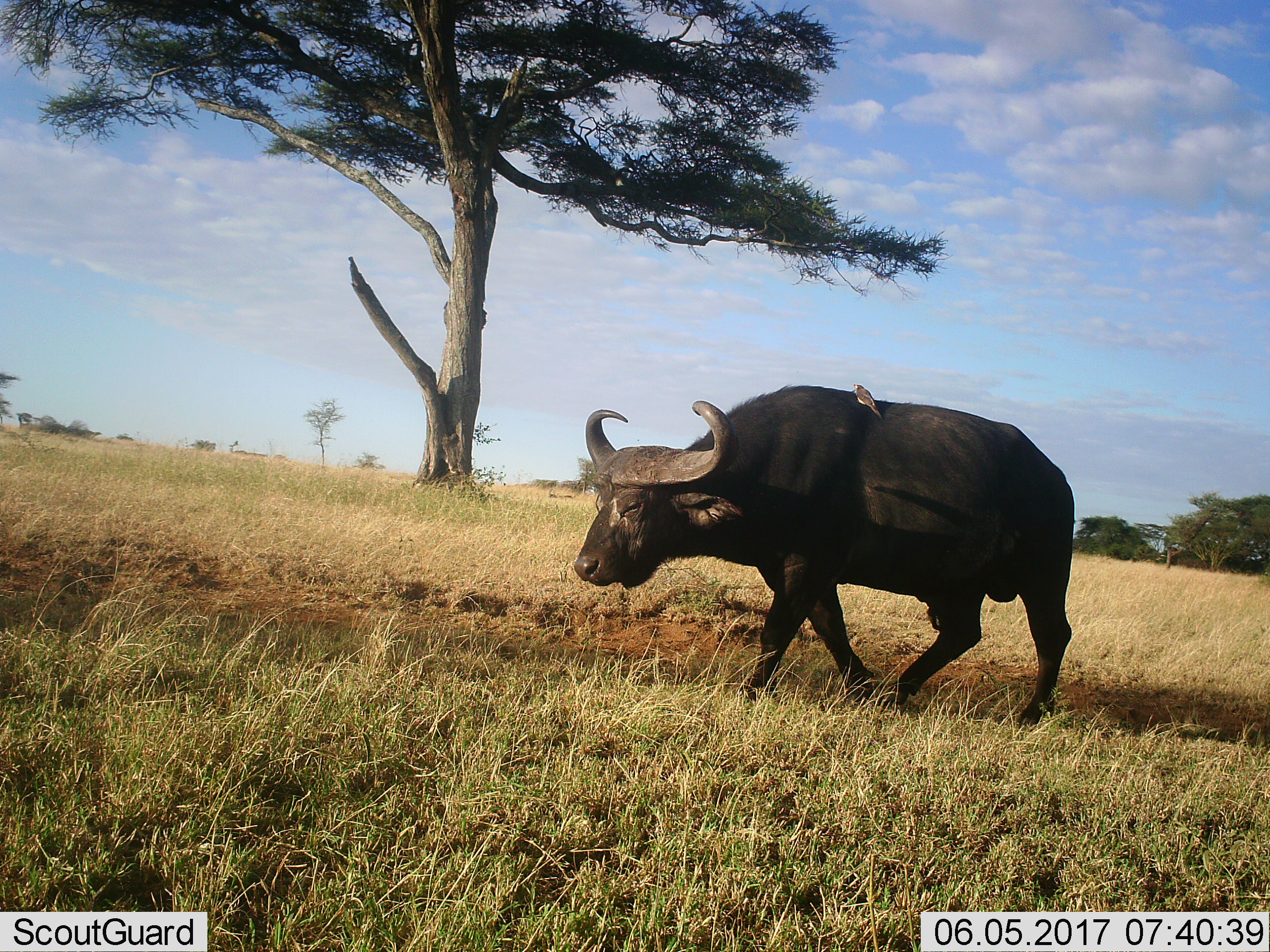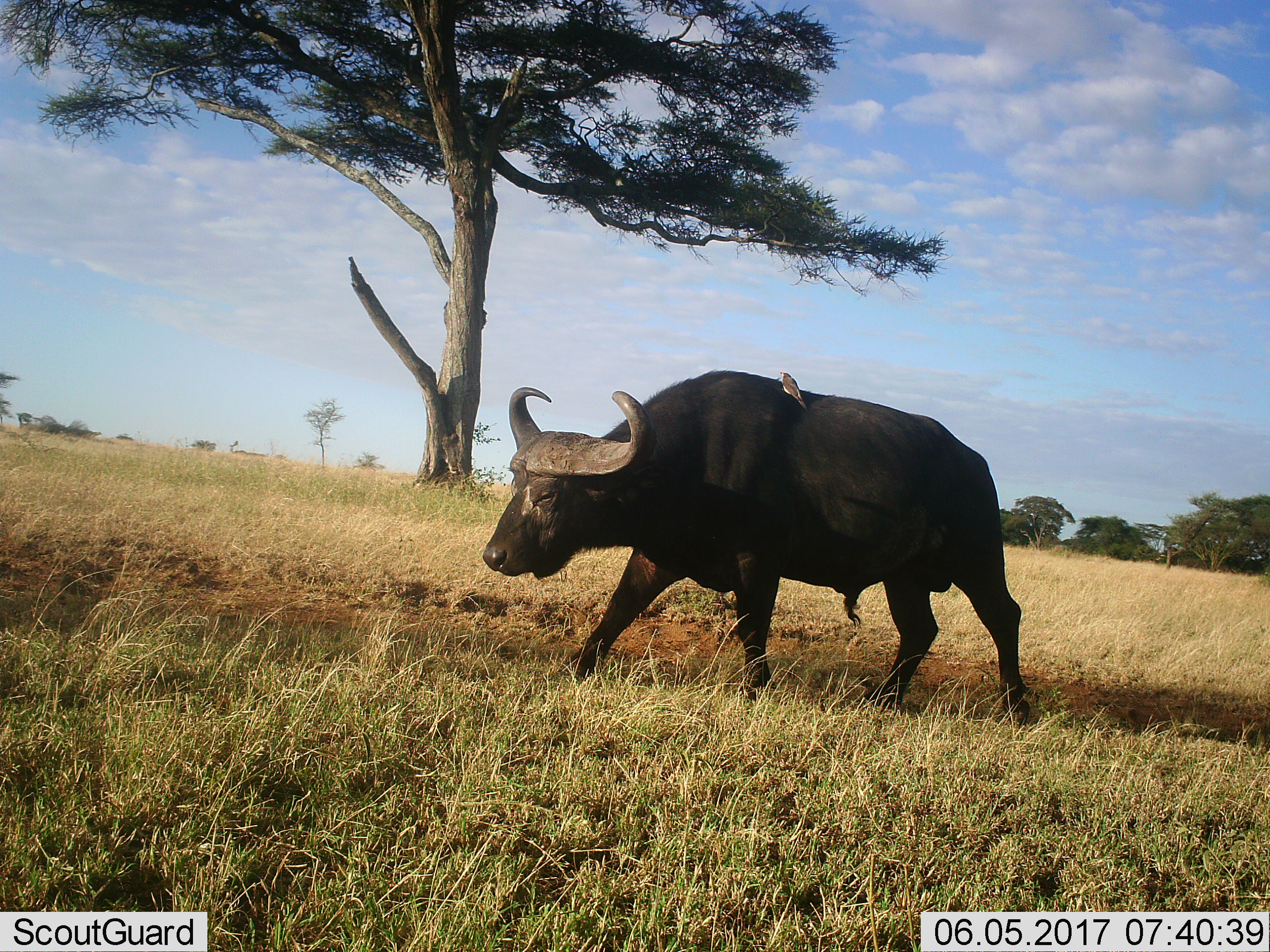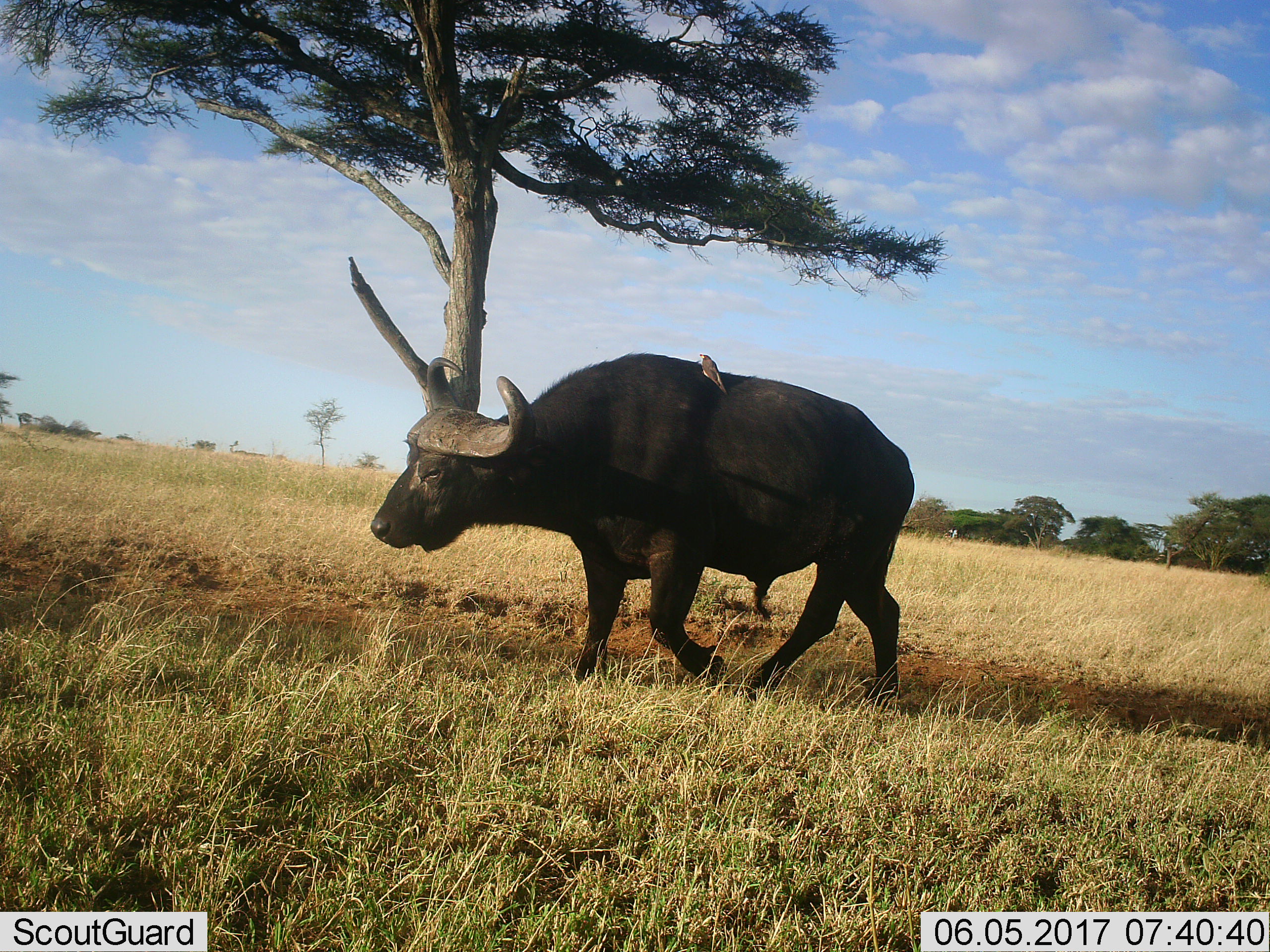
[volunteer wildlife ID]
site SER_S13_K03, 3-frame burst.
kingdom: Animalia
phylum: Chordata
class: Mammalia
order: Artiodactyla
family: Bovidae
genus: Syncerus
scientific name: Syncerus caffer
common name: african buffalo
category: buffalo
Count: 1.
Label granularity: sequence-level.